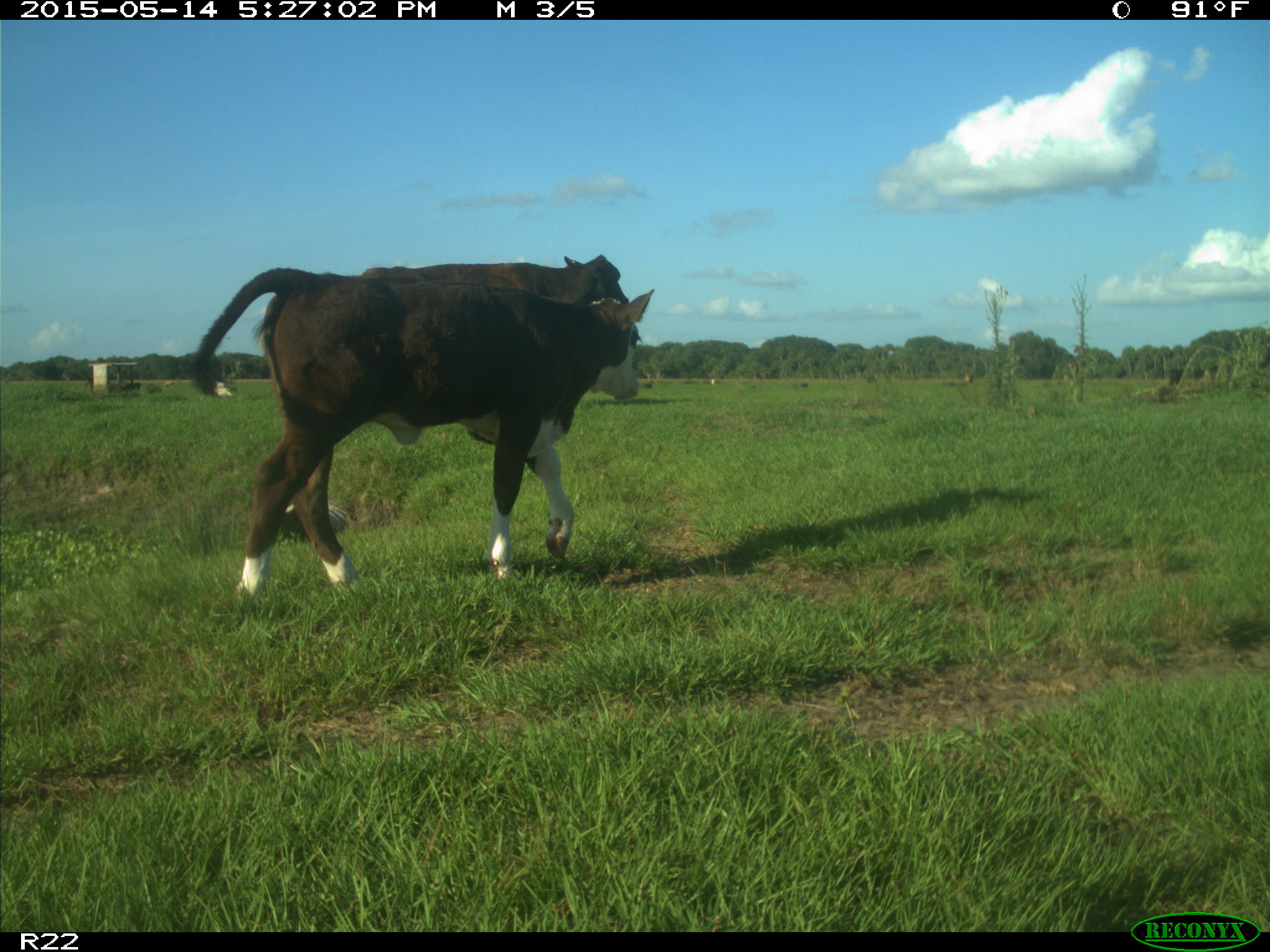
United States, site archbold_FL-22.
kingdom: Animalia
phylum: Chordata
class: Mammalia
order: Artiodactyla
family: Bovidae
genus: Bos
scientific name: Bos taurus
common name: domestic cow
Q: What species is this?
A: Bos taurus (domestic cow).